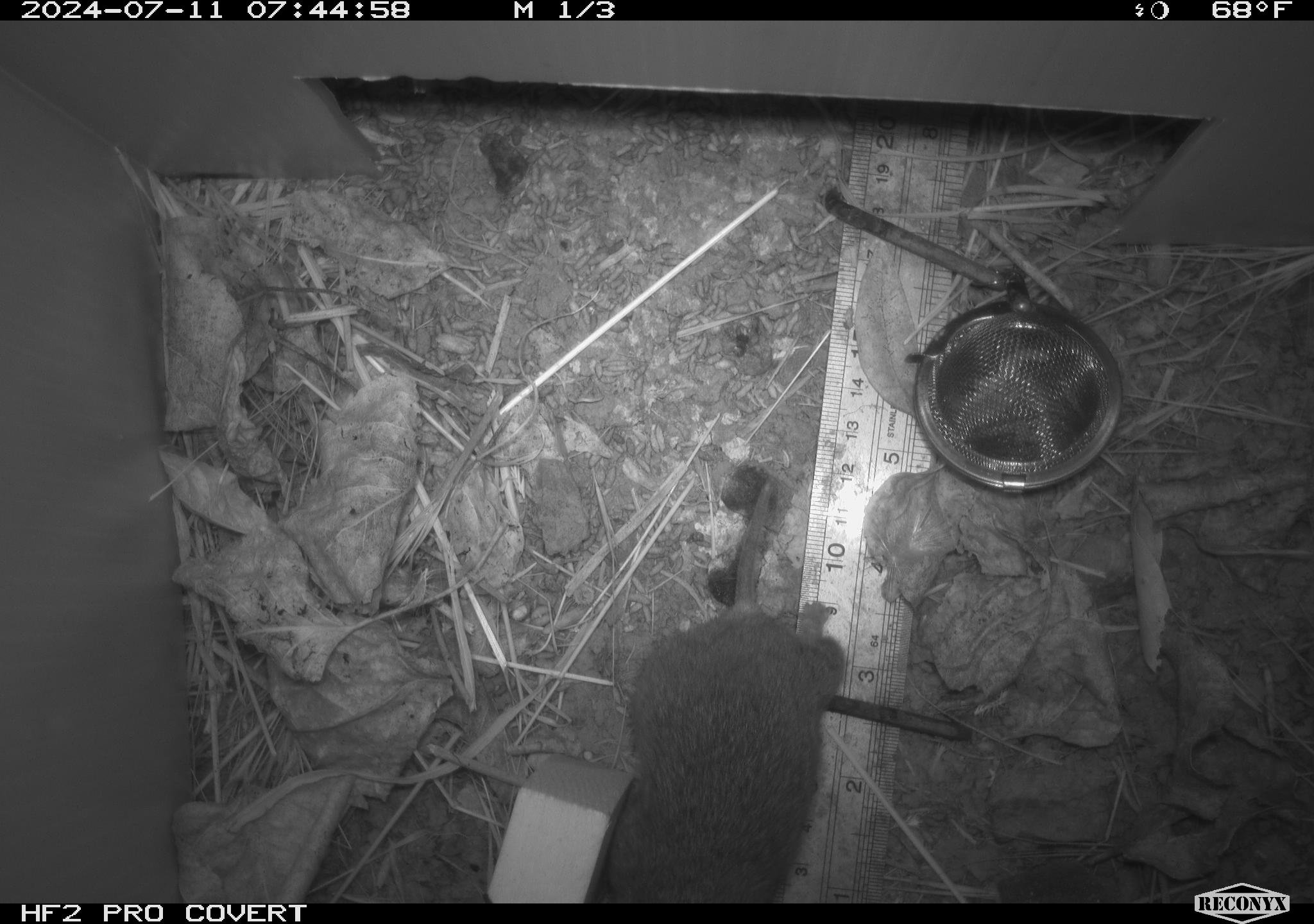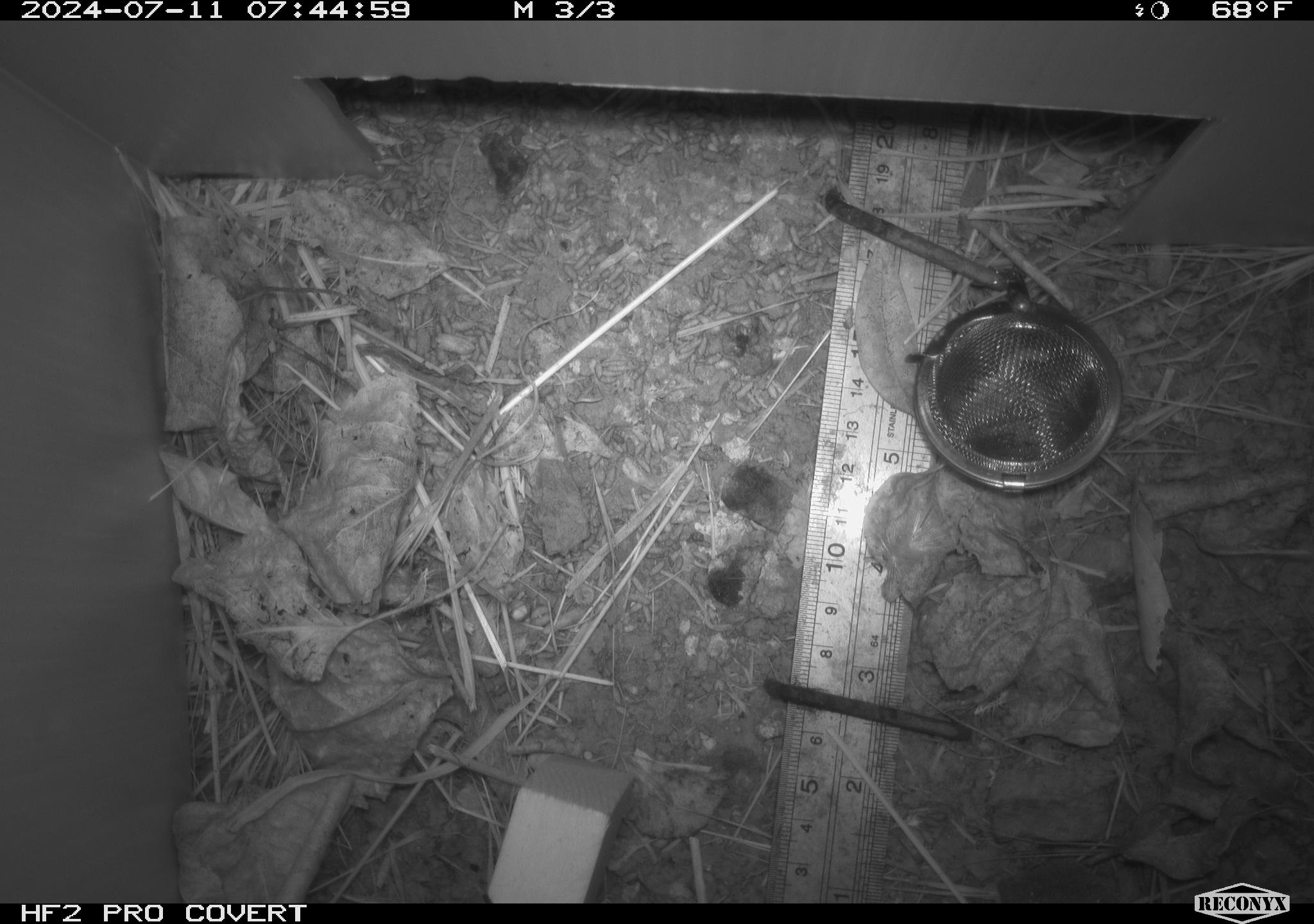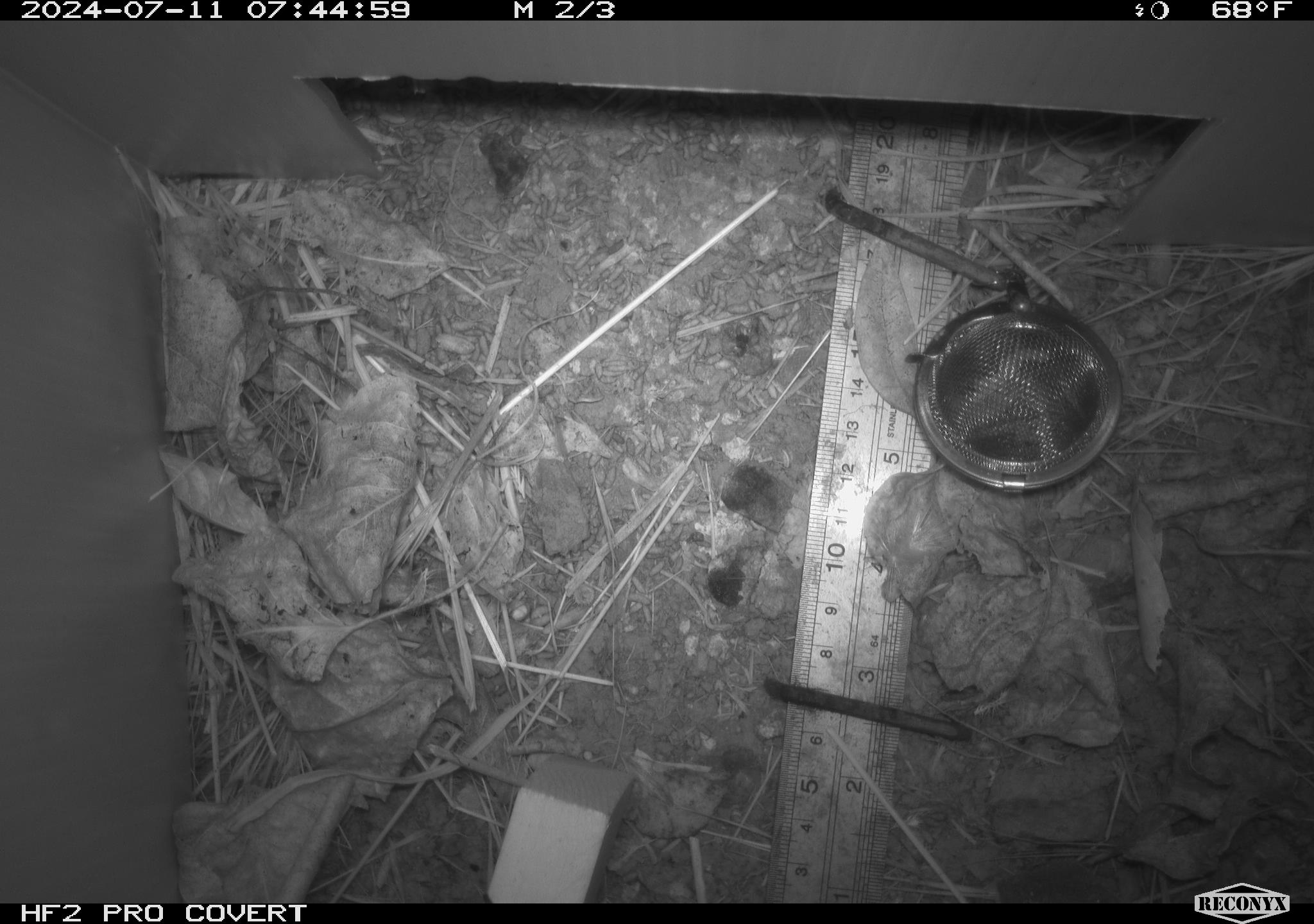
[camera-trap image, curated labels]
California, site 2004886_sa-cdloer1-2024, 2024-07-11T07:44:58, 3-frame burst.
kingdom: Animalia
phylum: Chordata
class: Mammalia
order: Rodentia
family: Cricetidae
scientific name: Arvicolinae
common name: voles, lemmings, and muskrats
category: arvicolinae subfamily